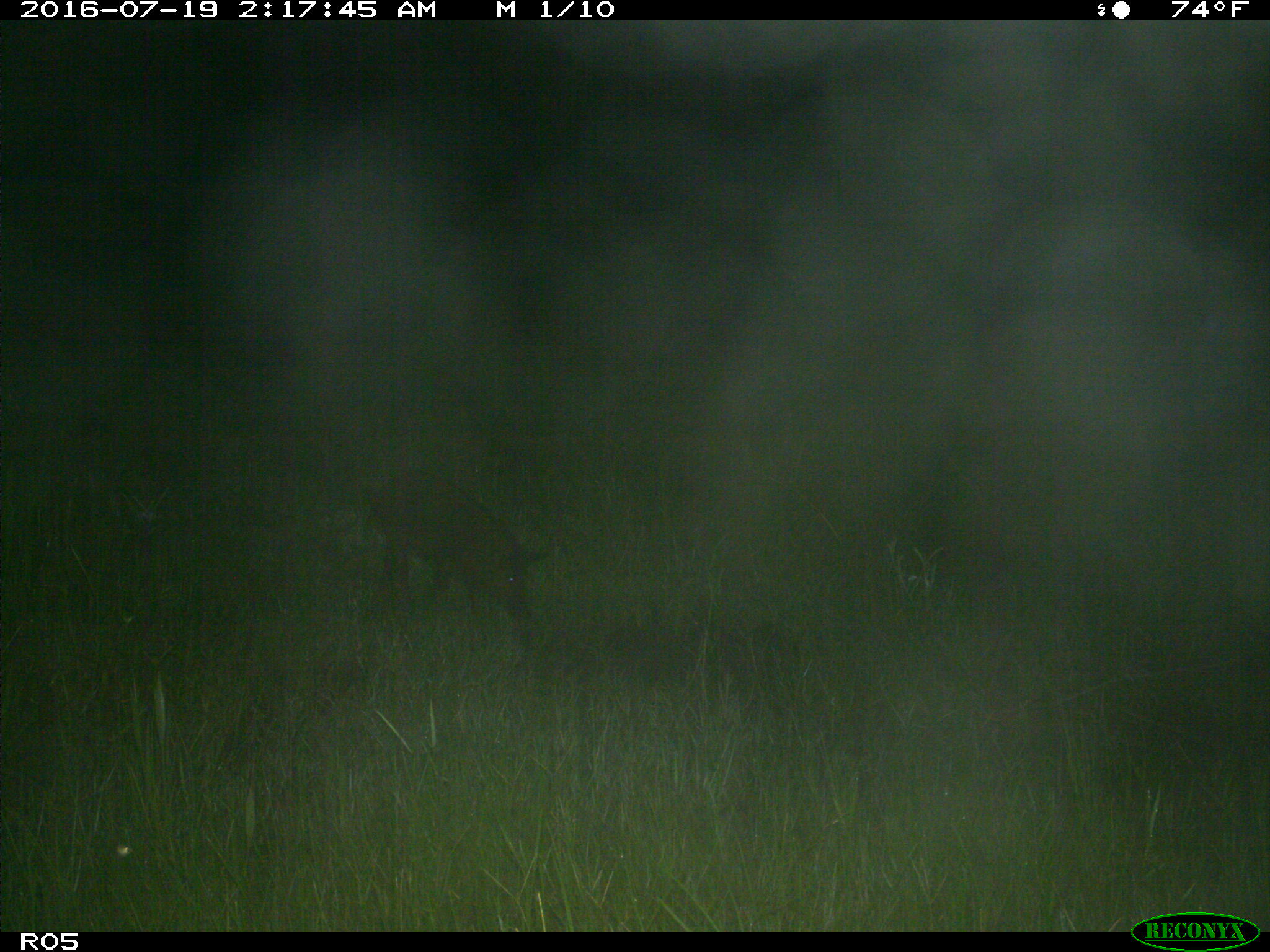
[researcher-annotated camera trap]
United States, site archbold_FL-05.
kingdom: Animalia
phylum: Chordata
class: Mammalia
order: Artiodactyla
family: Suidae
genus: Sus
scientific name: Sus scrofa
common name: wild boar